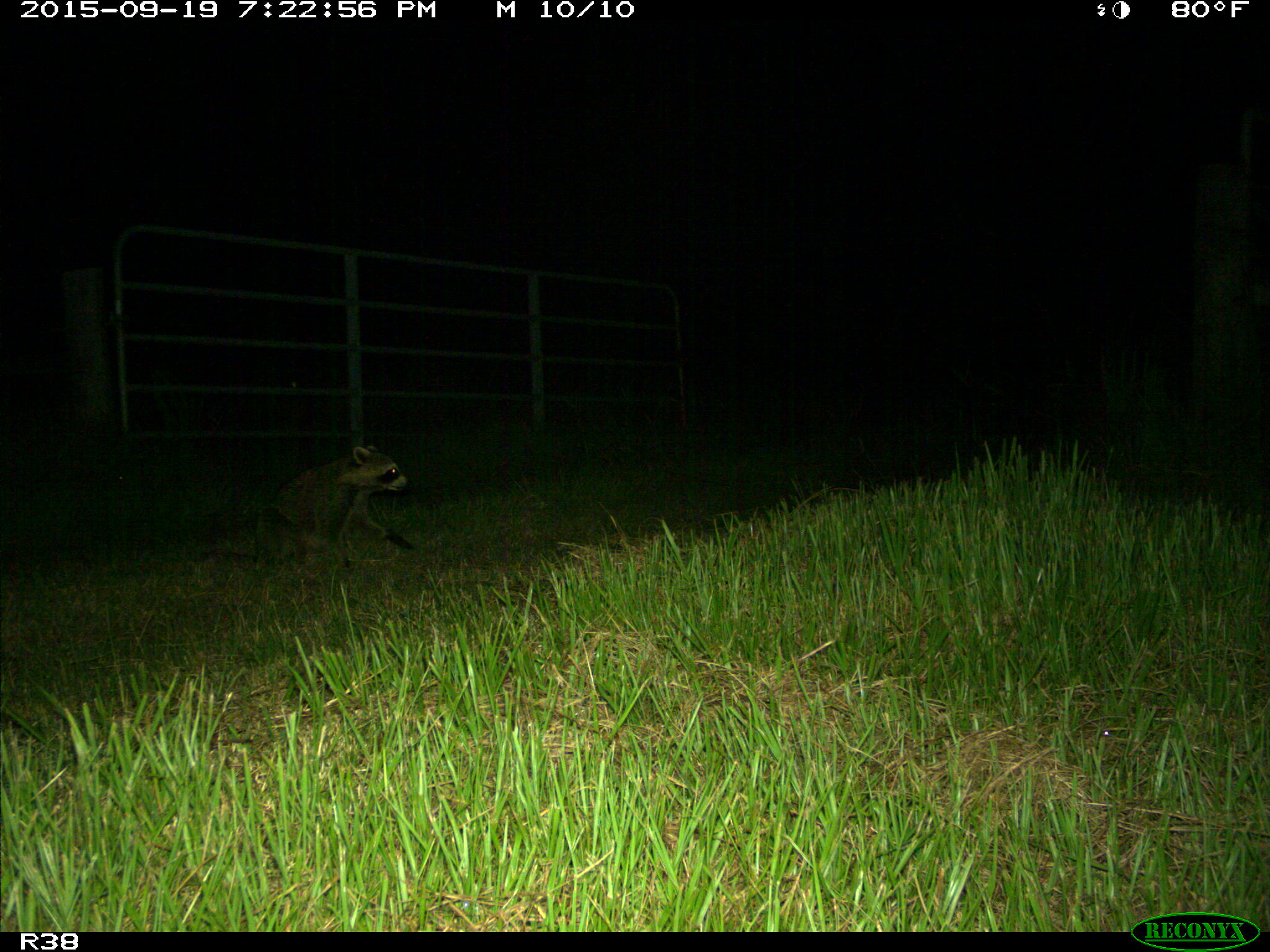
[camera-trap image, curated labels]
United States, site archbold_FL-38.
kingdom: Animalia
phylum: Chordata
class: Mammalia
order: Carnivora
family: Procyonidae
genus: Procyon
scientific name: Procyon lotor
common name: common raccoon